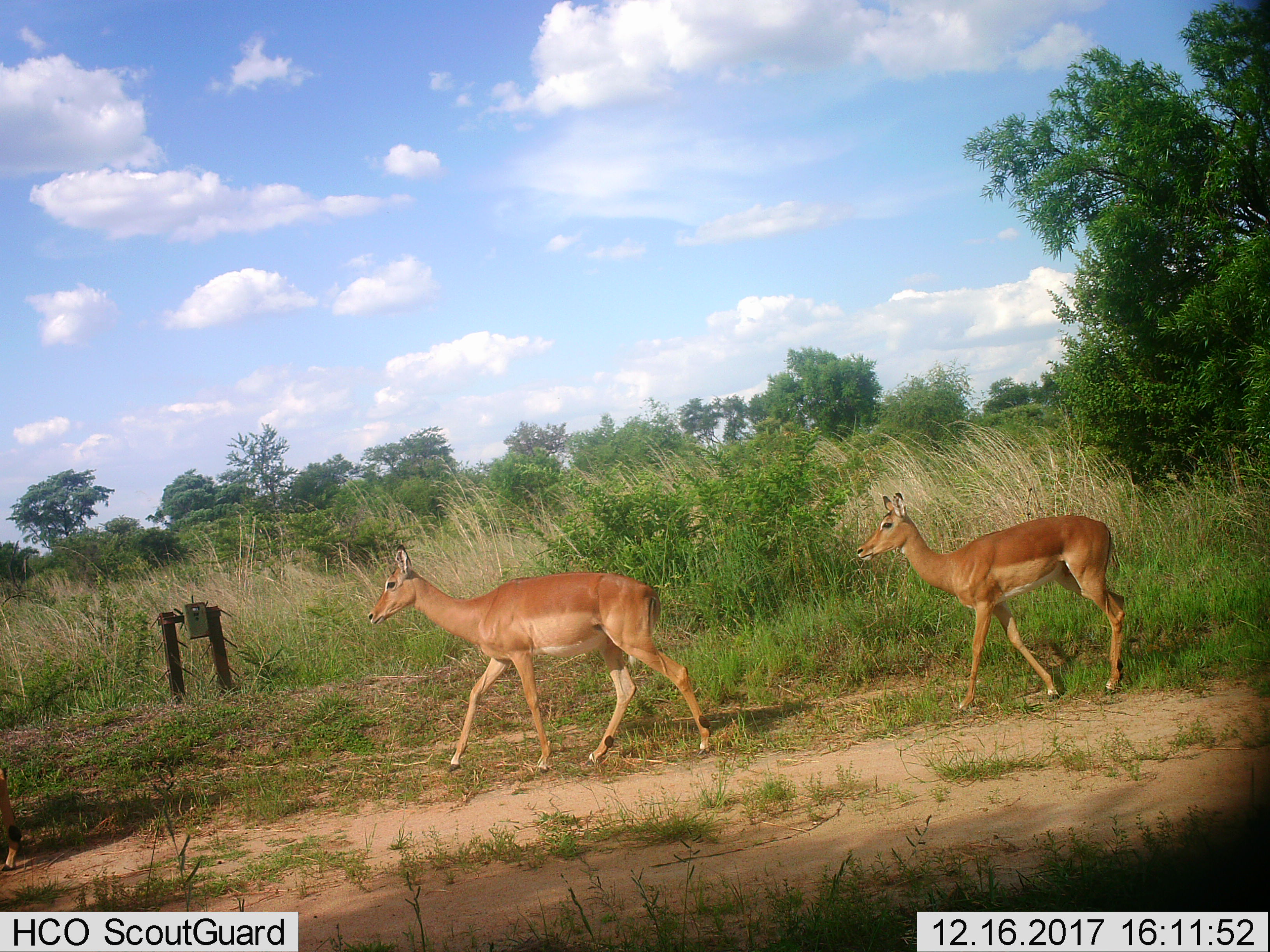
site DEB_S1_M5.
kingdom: Animalia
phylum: Chordata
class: Mammalia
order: Artiodactyla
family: Bovidae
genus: Aepyceros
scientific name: Aepyceros melampus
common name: impala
Impala (Aepyceros melampus), count 2. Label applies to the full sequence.